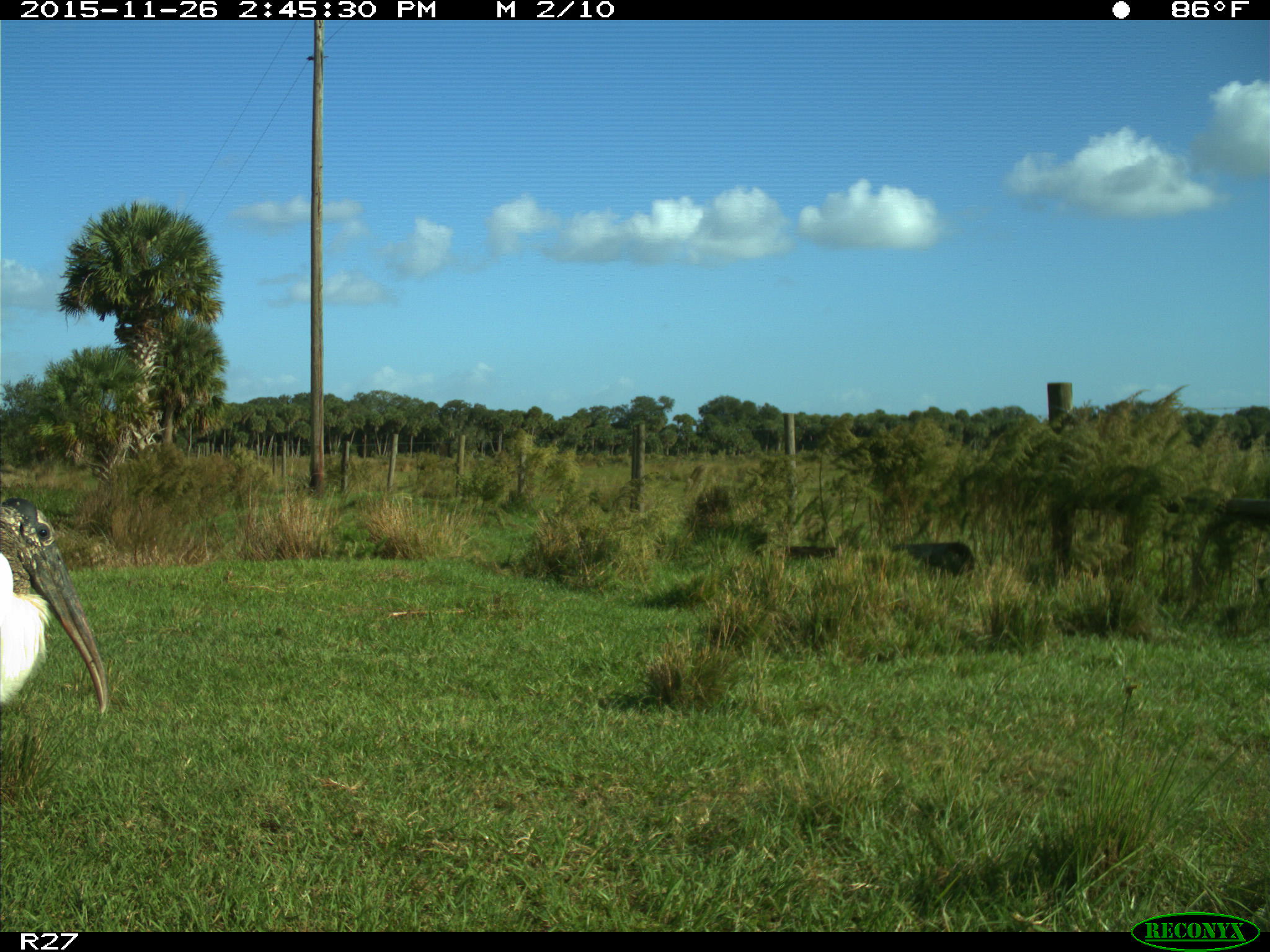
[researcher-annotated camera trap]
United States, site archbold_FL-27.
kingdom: Animalia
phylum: Chordata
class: Aves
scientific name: Aves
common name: birds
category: unidentified bird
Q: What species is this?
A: Unidentified bird (birds) (Aves).